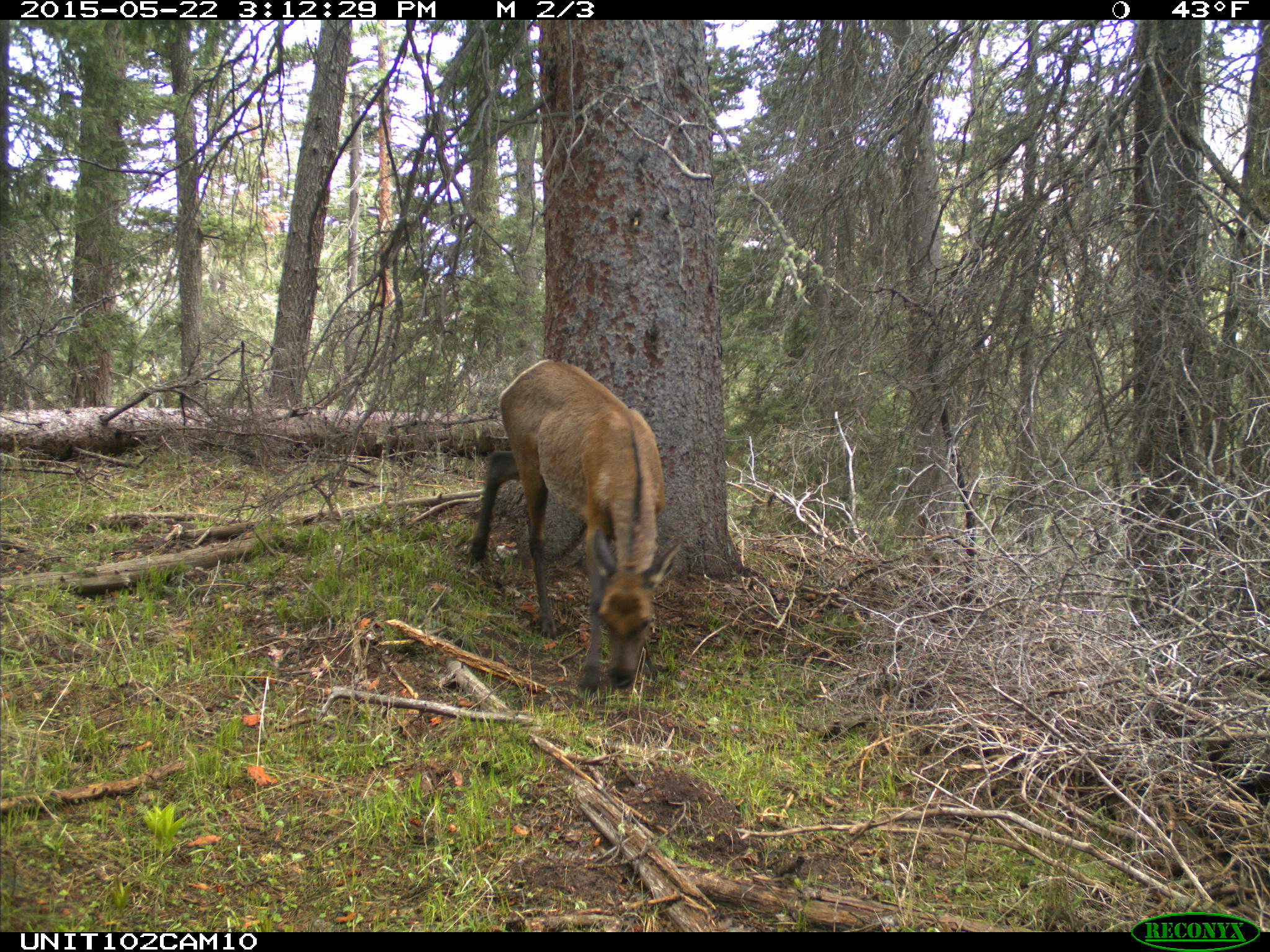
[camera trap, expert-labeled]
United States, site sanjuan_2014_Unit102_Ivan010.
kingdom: Animalia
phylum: Chordata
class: Mammalia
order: Artiodactyla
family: Cervidae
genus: Cervus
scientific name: Cervus elaphus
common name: red deer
Cervus elaphus (red deer).